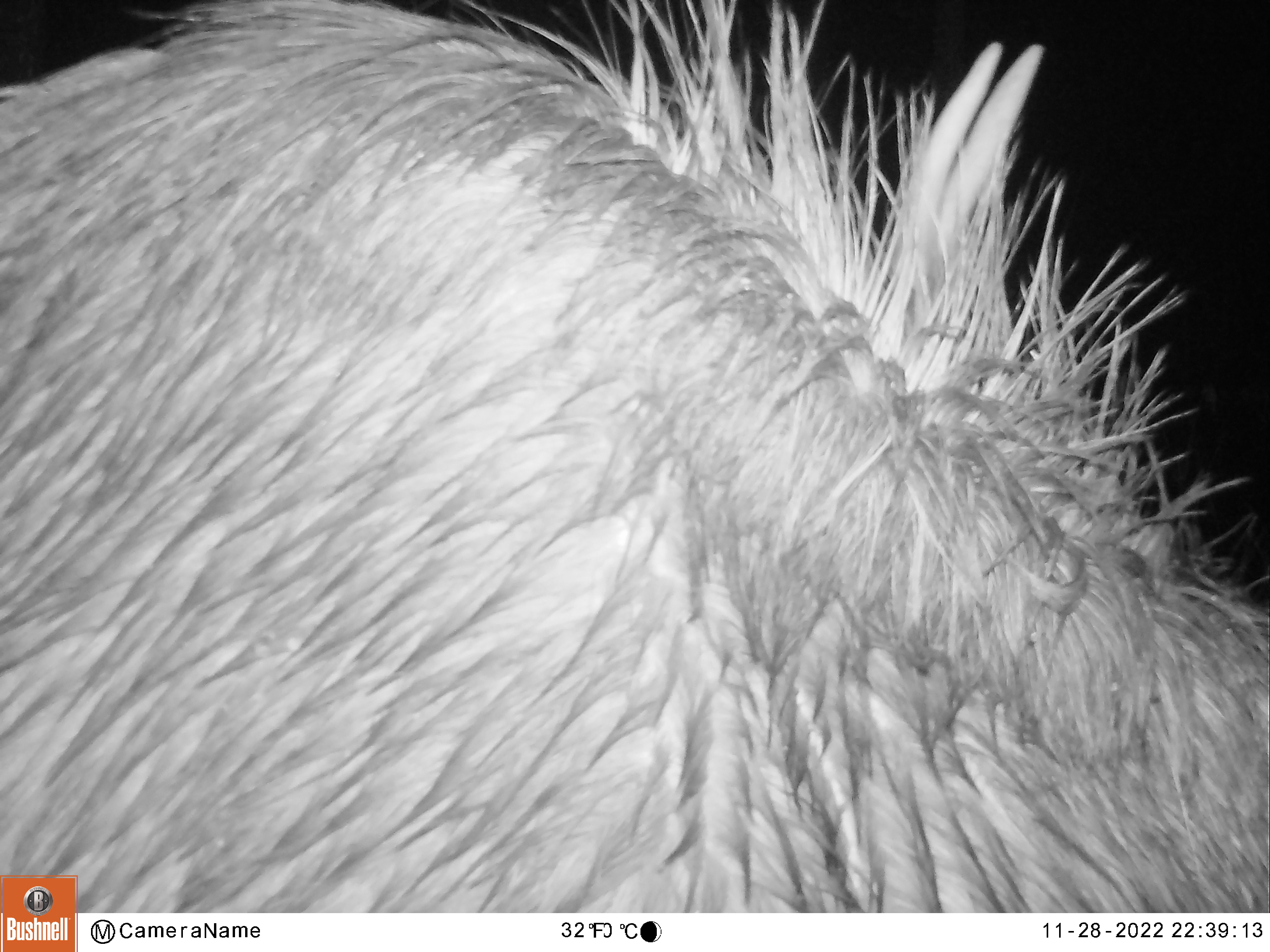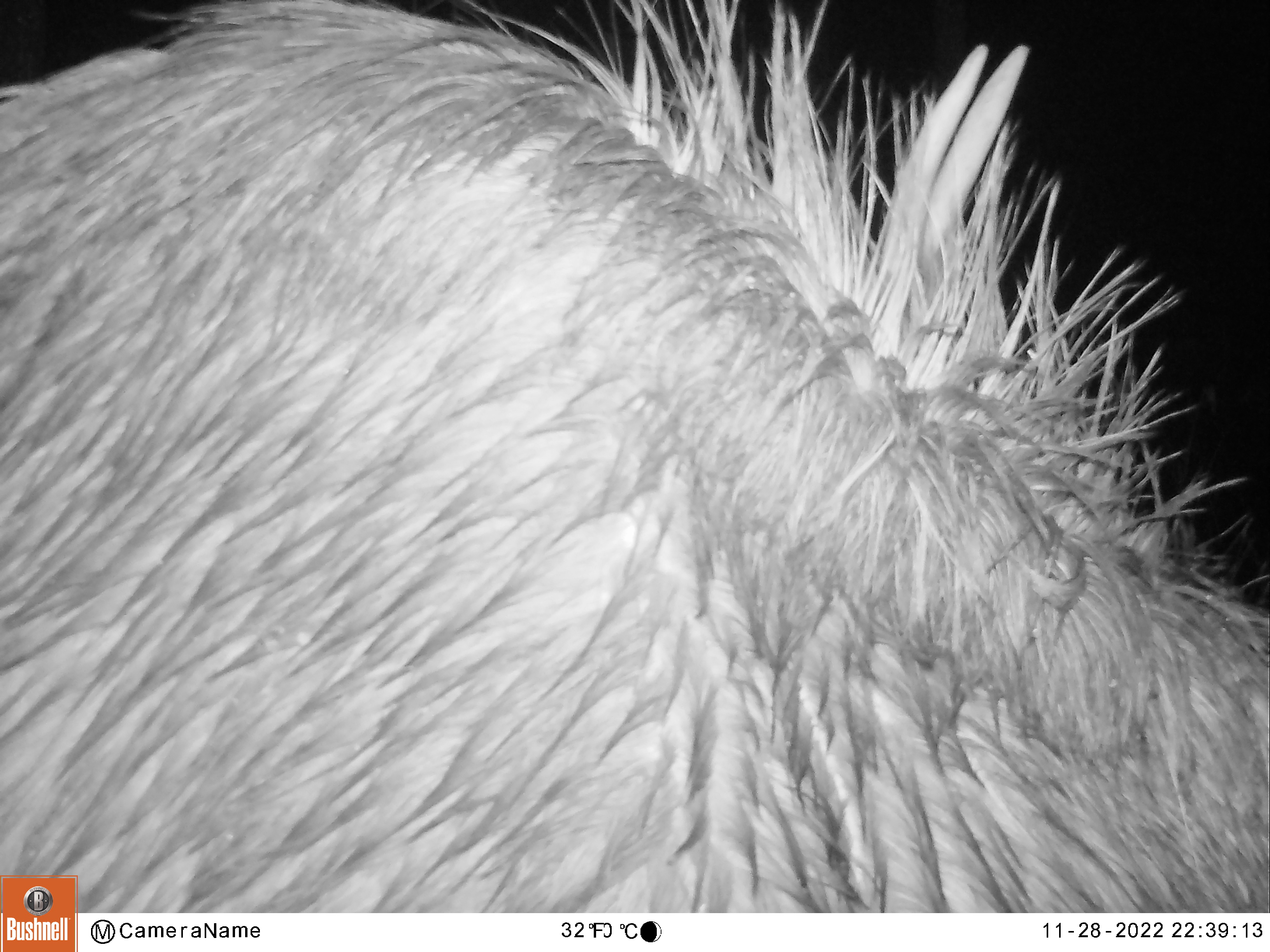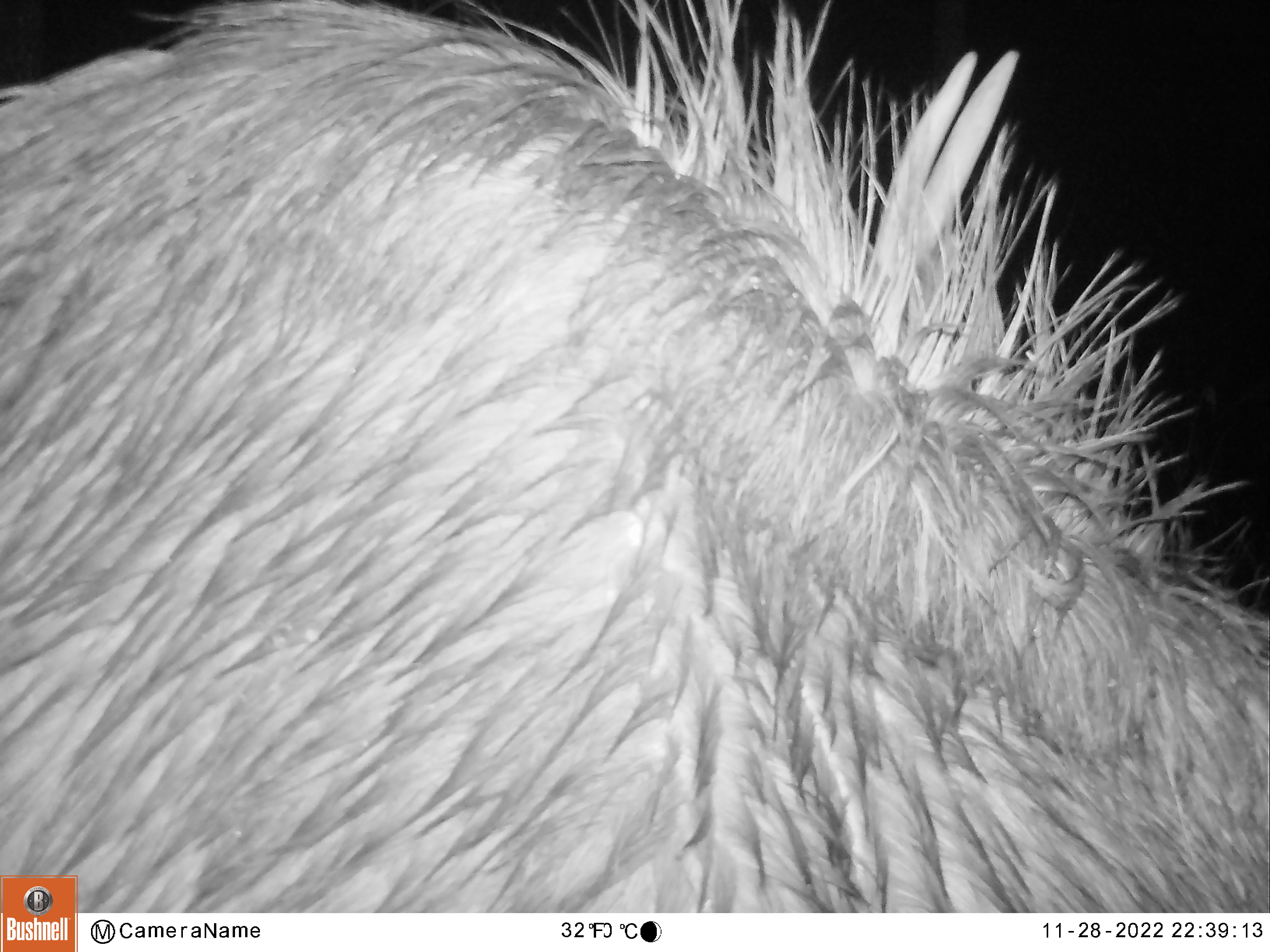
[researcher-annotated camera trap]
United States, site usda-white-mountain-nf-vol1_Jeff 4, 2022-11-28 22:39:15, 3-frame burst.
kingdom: Animalia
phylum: Chordata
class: Mammalia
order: Artiodactyla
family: Cervidae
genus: Alces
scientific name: Alces alces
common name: moose